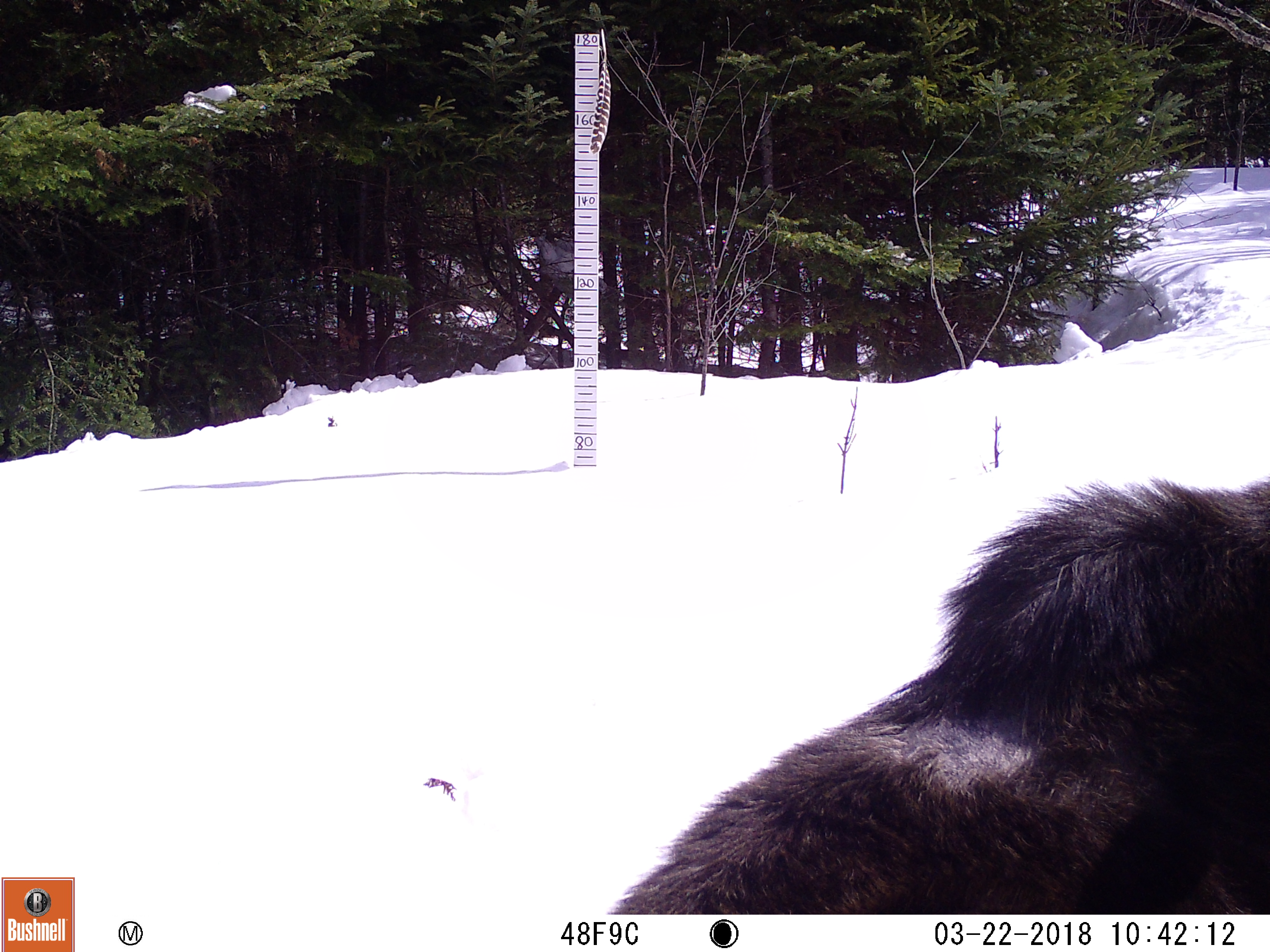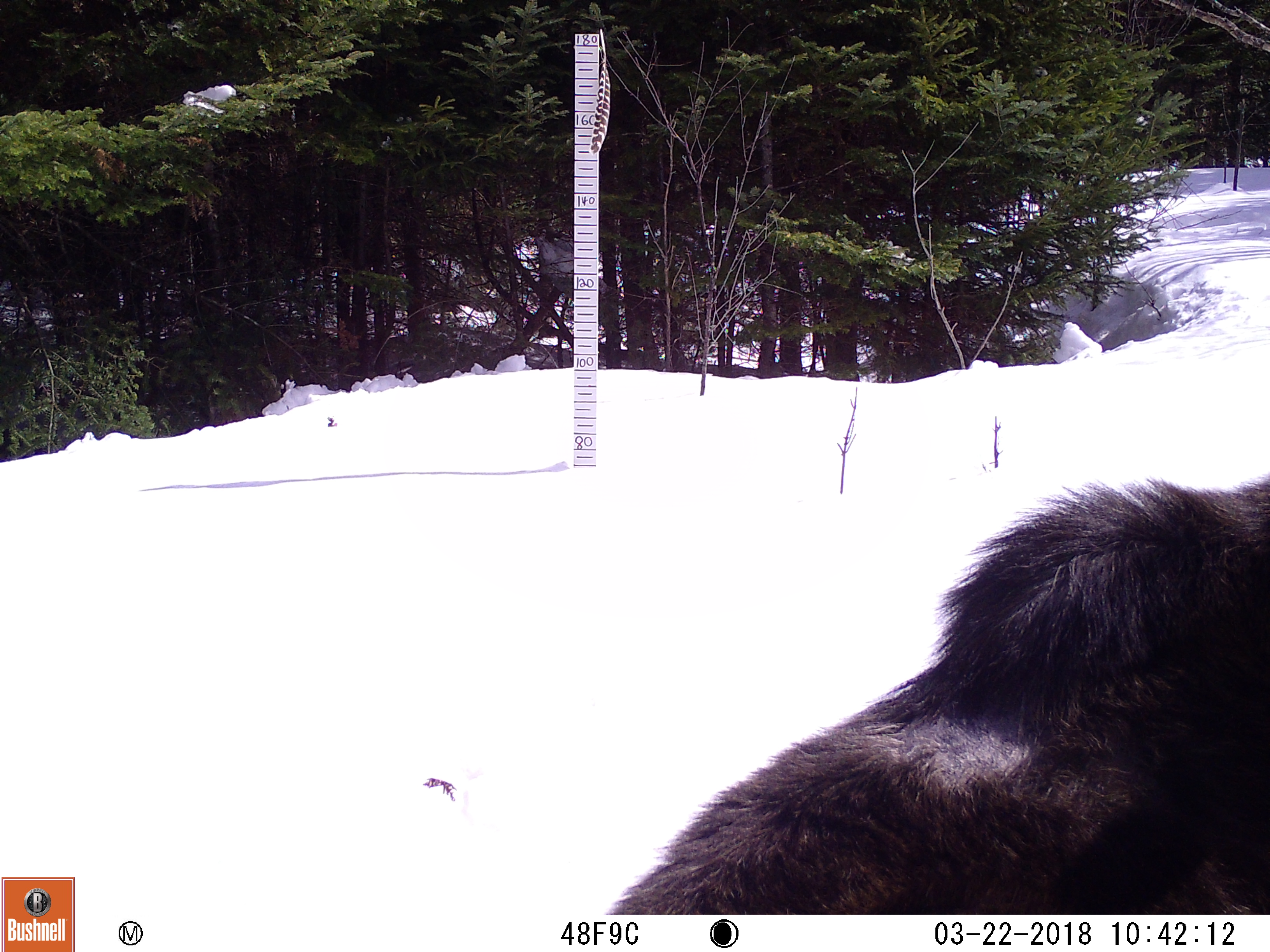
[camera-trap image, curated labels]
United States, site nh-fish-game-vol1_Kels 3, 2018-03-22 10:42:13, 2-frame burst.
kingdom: Animalia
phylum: Chordata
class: Mammalia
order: Artiodactyla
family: Cervidae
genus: Alces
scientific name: Alces alces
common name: moose